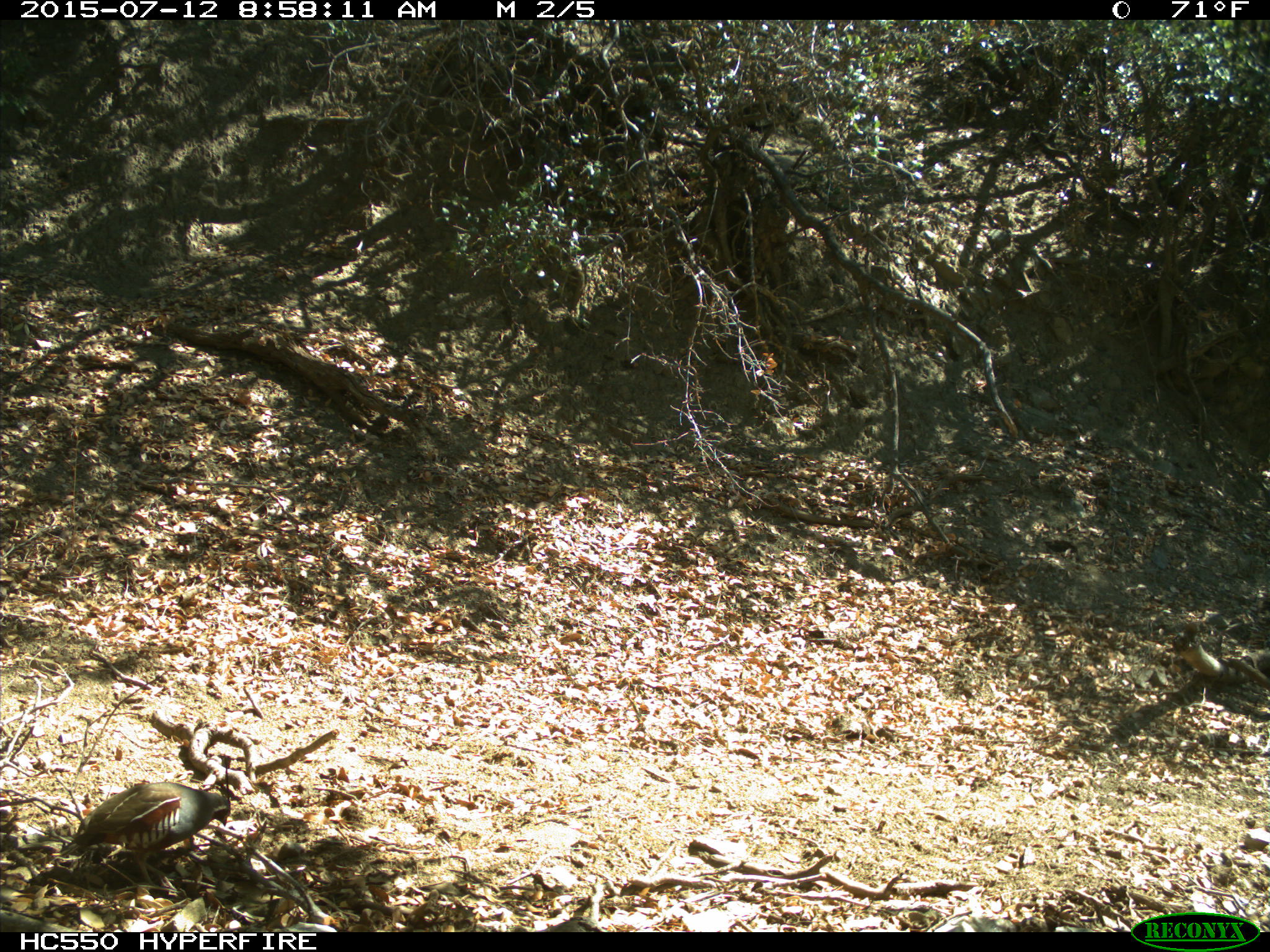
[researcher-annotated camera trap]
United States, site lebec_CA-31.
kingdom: Animalia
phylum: Chordata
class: Aves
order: Galliformes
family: Odontophoridae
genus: Callipepla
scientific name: Callipepla californica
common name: california quail